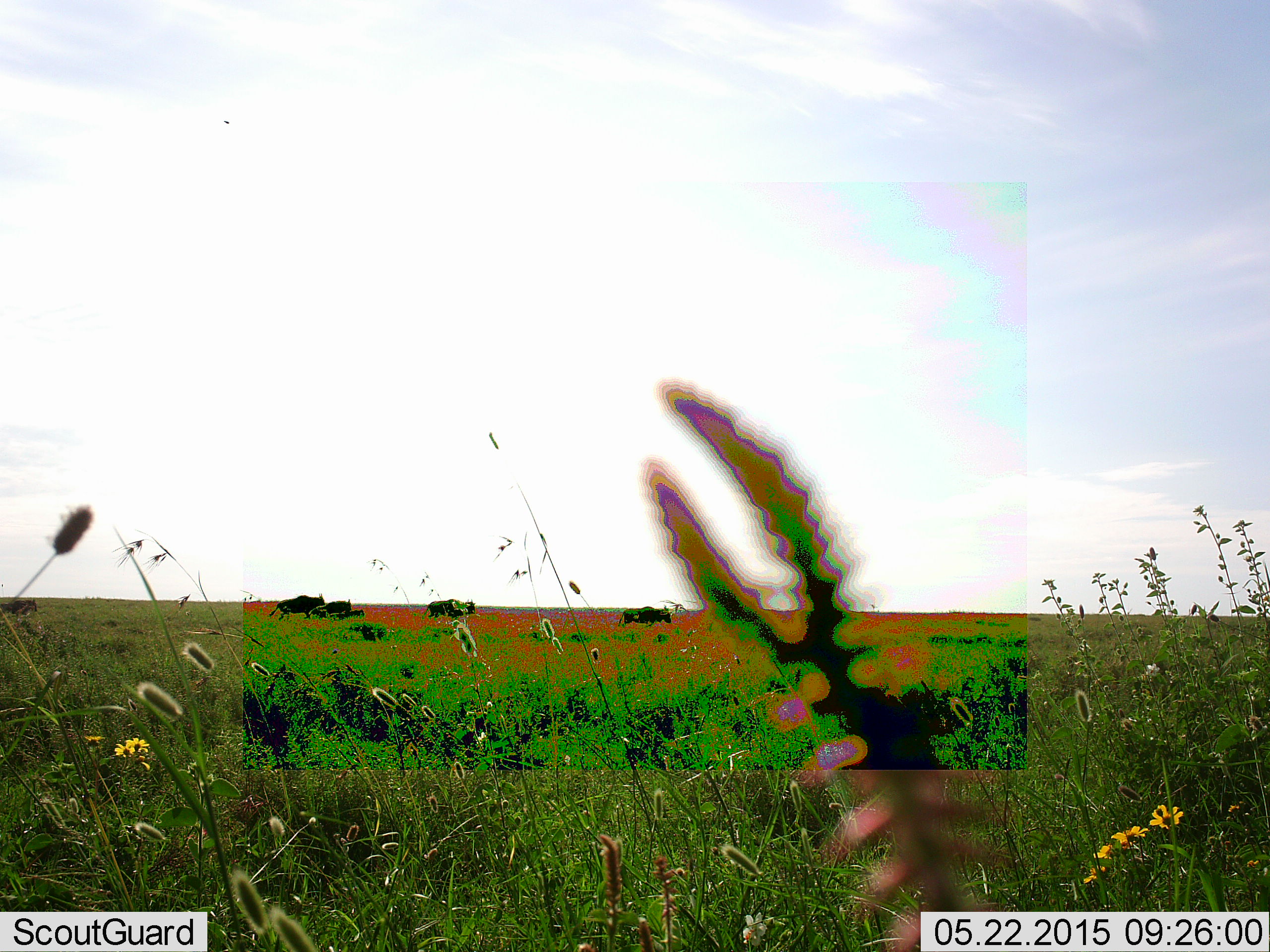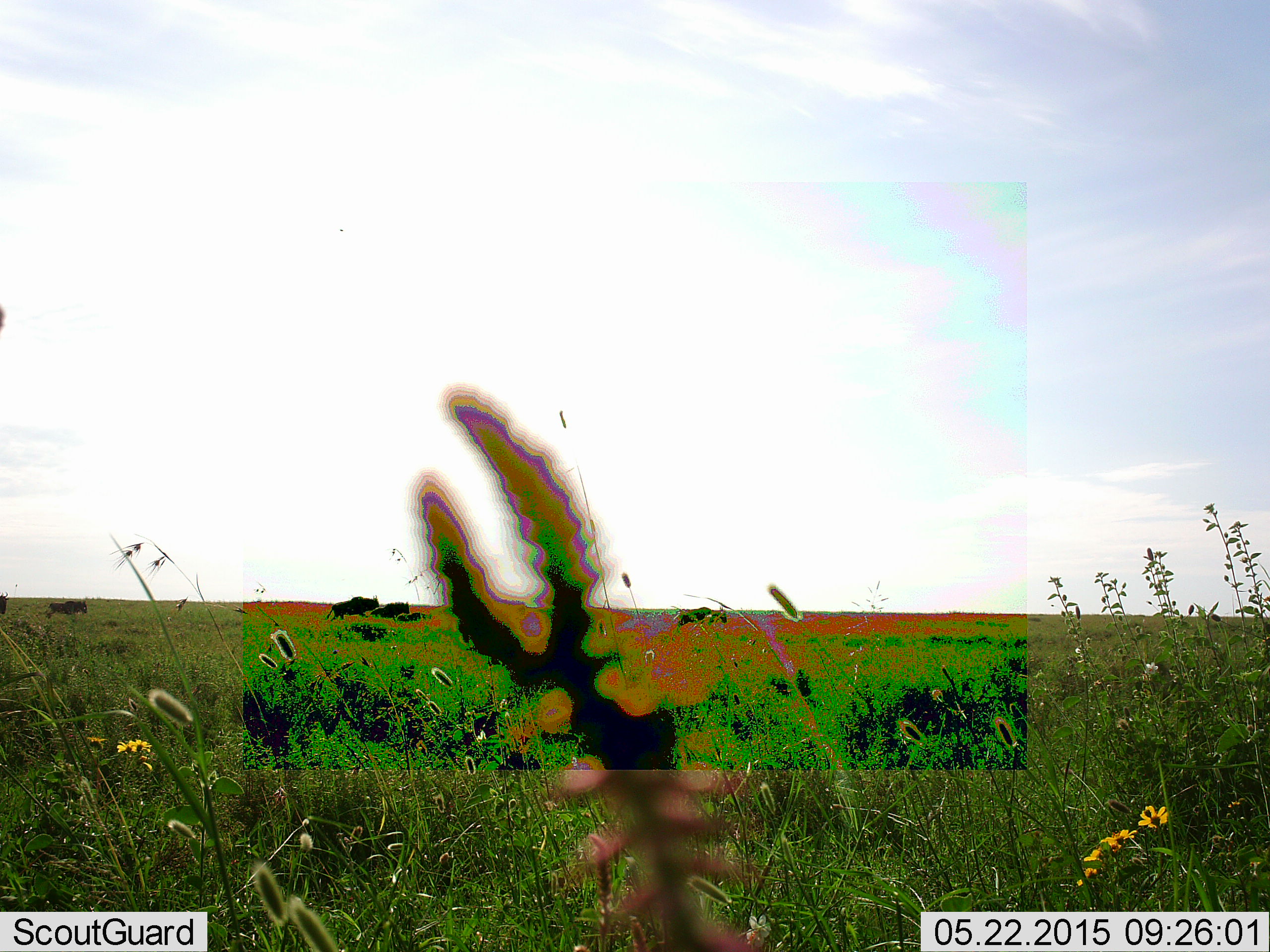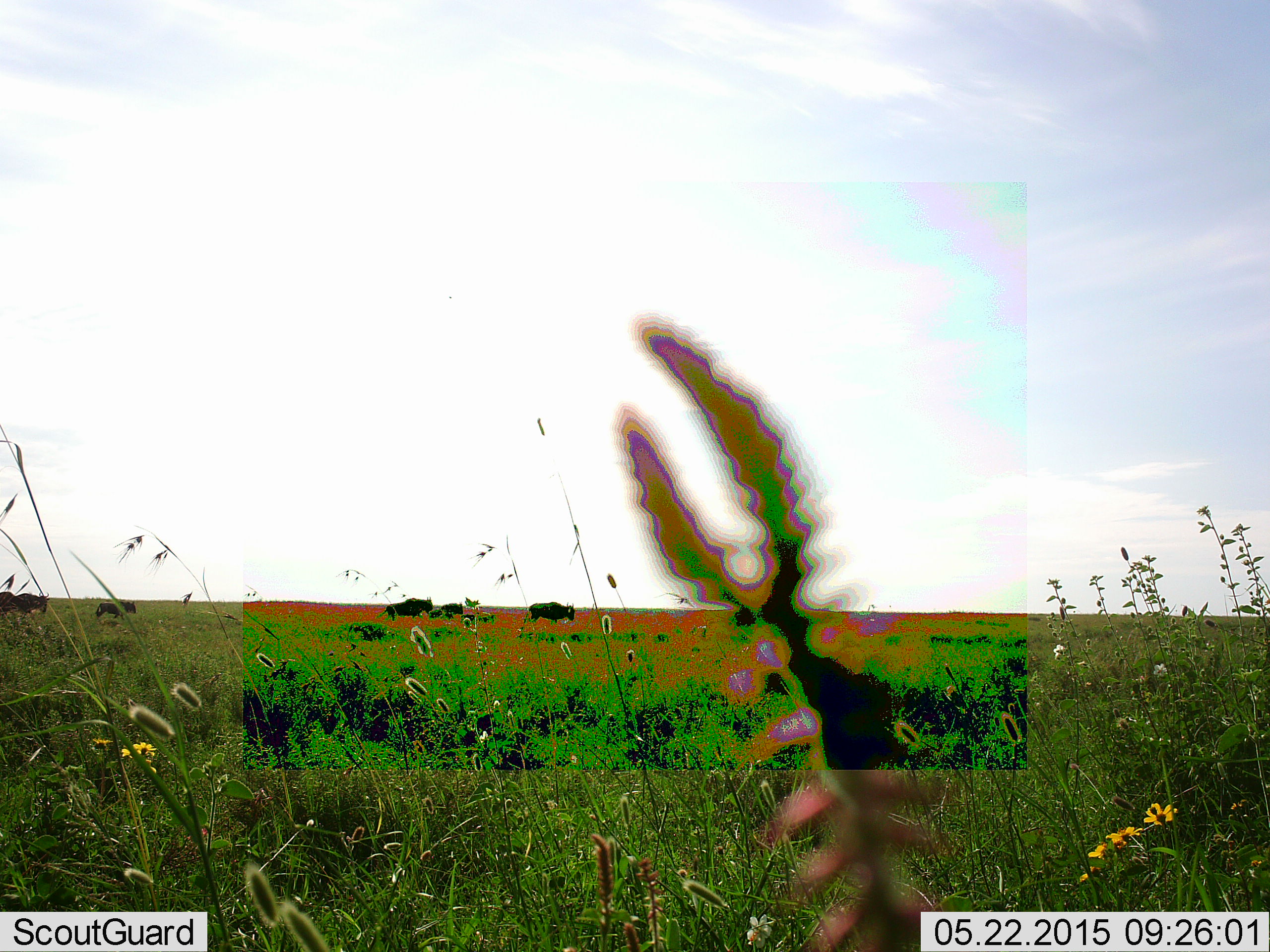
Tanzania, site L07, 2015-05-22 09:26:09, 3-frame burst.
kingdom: Animalia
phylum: Chordata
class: Mammalia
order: Artiodactyla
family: Bovidae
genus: Connochaetes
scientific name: Connochaetes taurinus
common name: blue wildebeest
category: wildebeest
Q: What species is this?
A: Wildebeest (blue wildebeest) (Connochaetes taurinus).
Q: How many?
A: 6.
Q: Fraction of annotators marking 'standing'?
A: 0%.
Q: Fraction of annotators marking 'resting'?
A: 0%.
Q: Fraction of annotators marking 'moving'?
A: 90%.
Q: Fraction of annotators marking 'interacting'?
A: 0%.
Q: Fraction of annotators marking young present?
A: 20%.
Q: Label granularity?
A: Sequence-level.